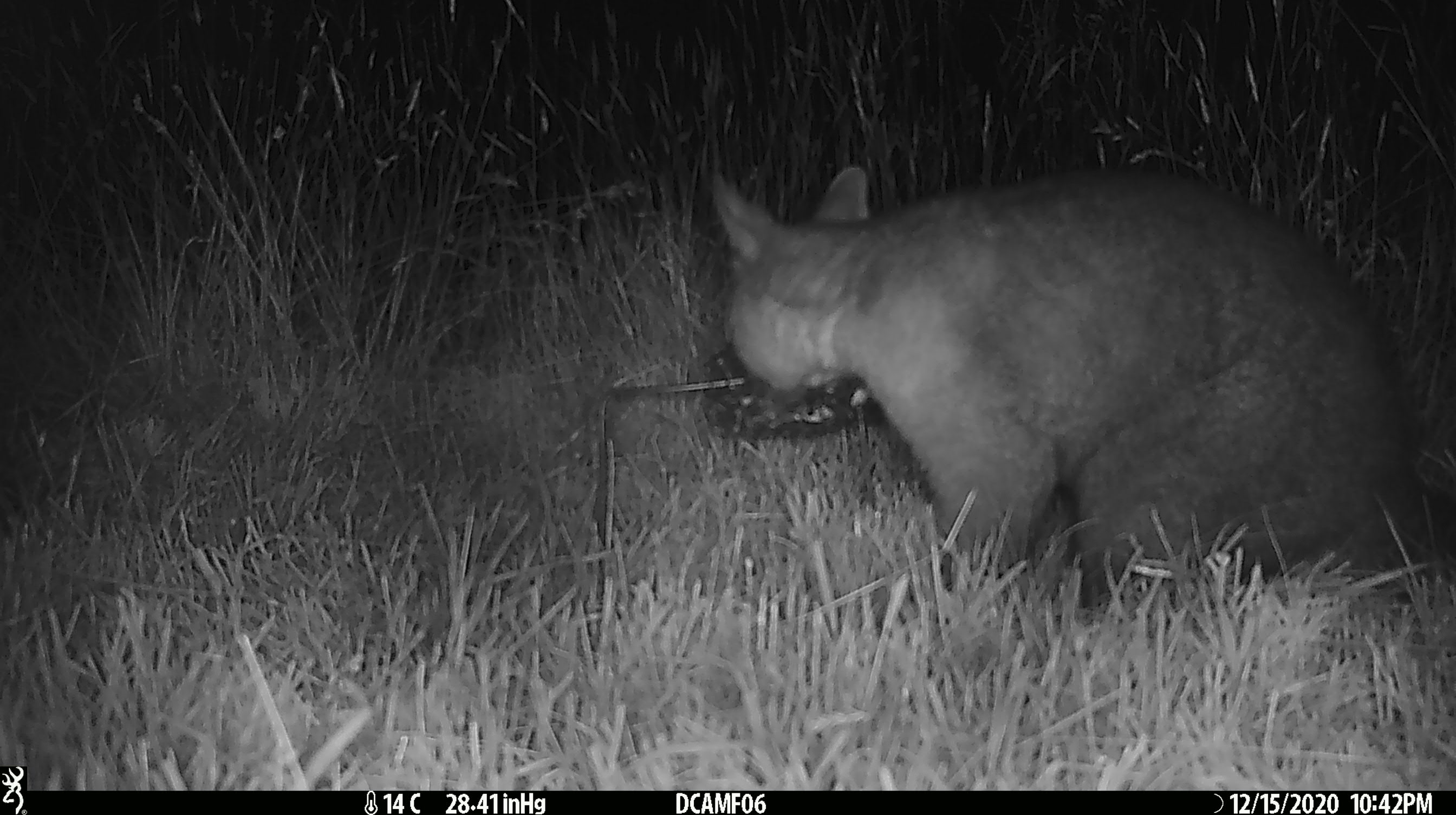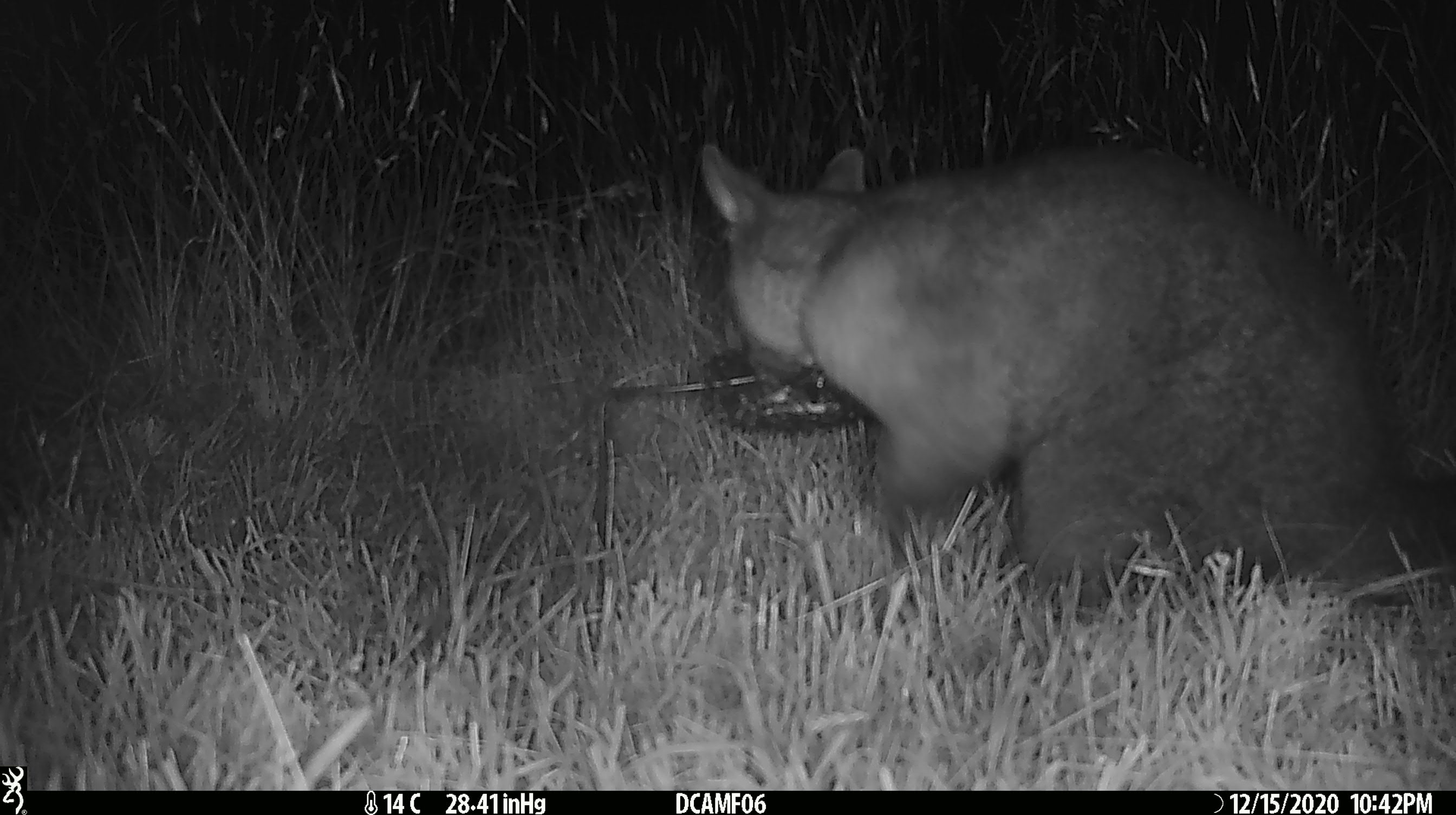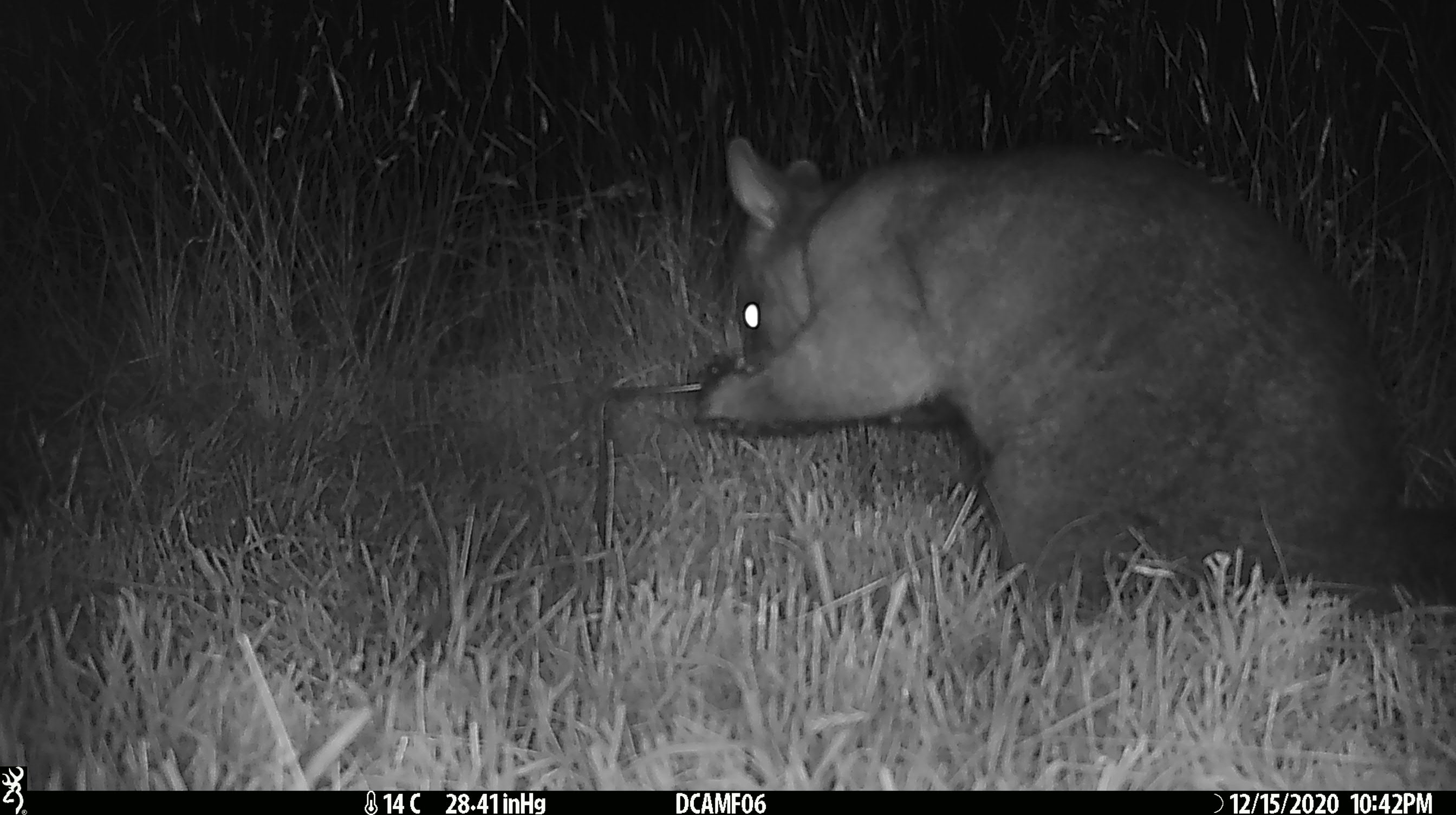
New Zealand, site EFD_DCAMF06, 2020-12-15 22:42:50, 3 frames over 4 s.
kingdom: Animalia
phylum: Chordata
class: Mammalia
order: Diprotodontia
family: Phalangeridae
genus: Trichosurus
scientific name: Trichosurus vulpecula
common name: common brushtail possum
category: possum